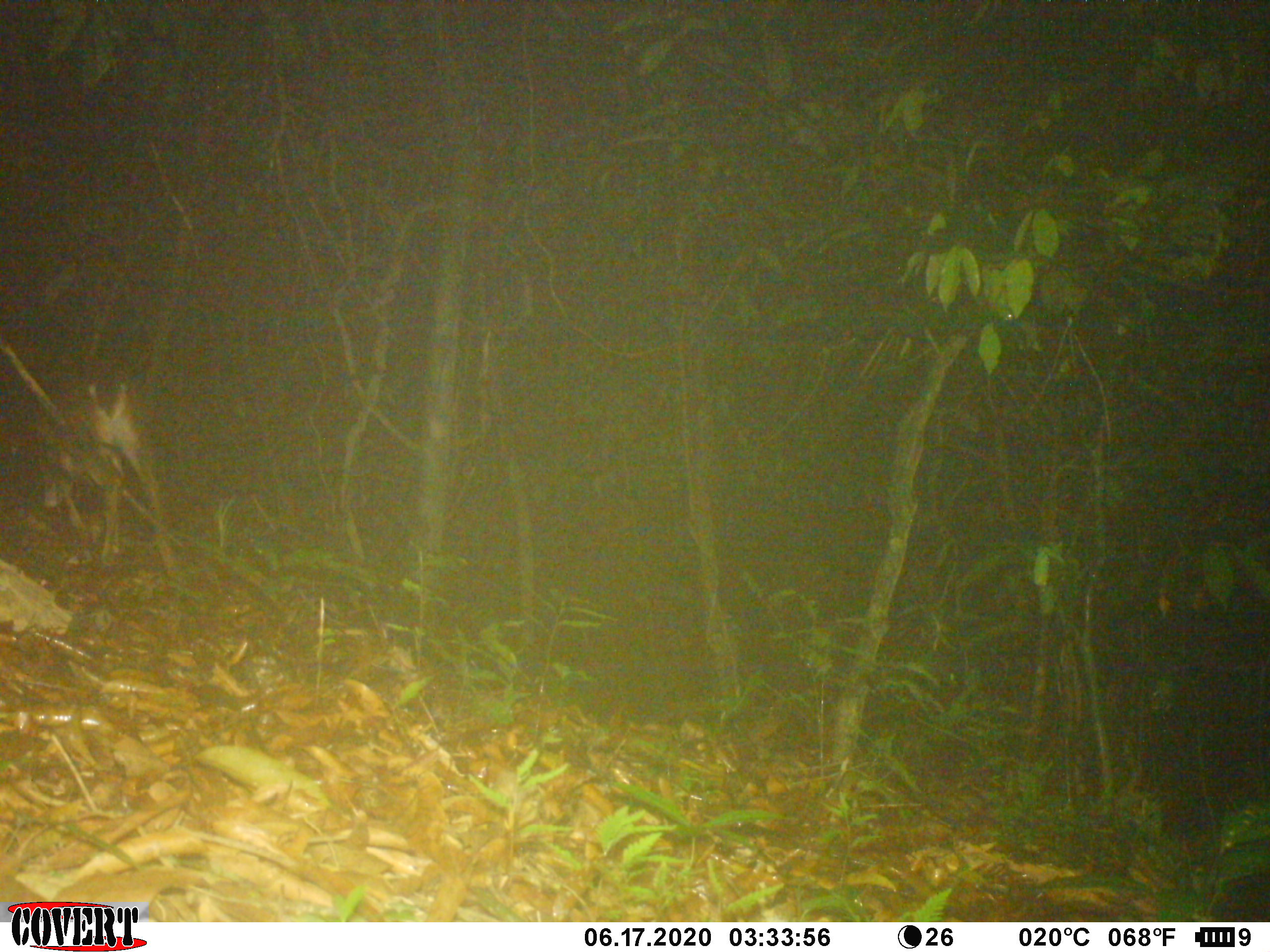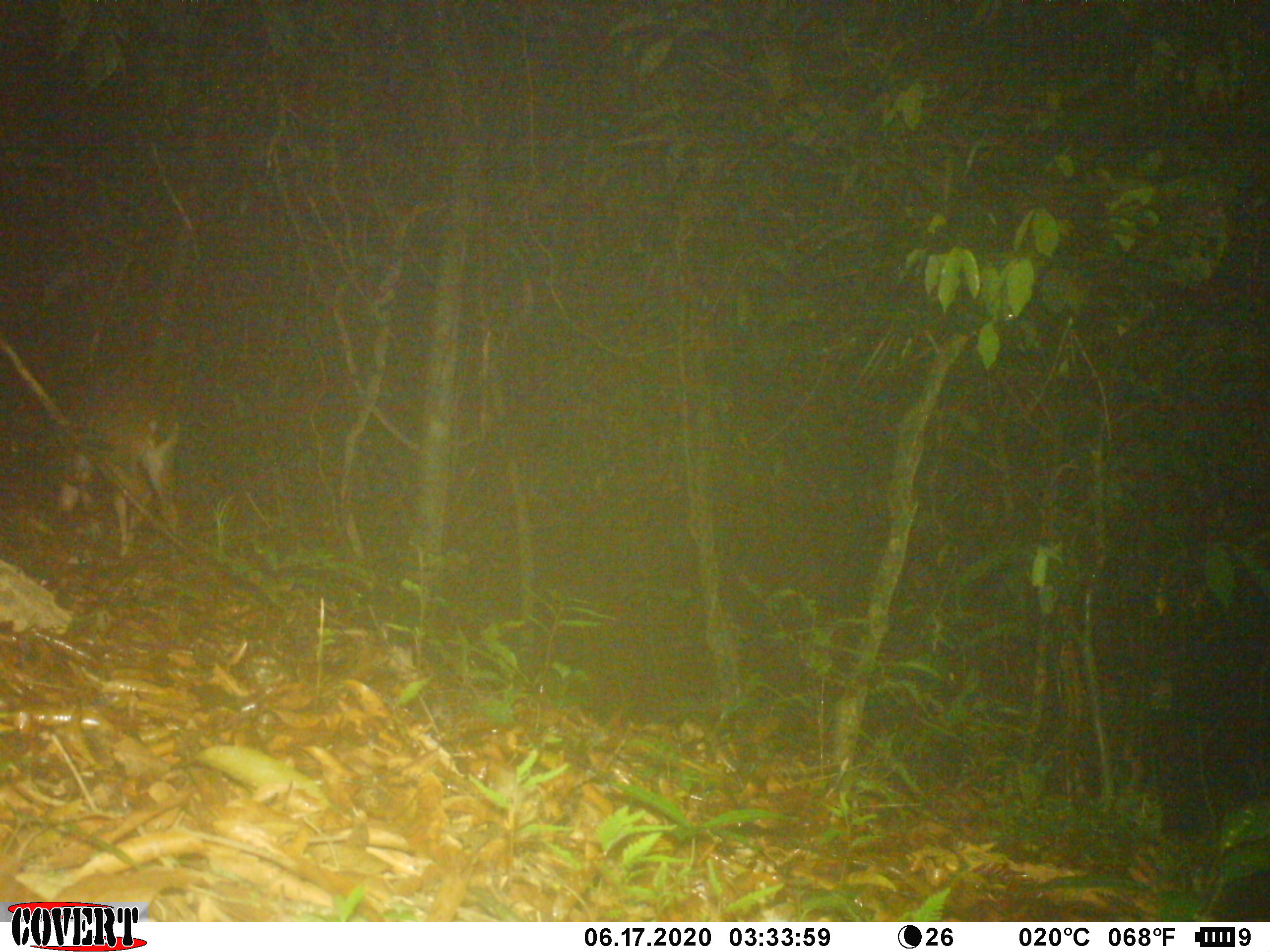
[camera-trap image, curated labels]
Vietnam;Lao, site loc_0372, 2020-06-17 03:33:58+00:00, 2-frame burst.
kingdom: Animalia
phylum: Chordata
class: Mammalia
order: Artiodactyla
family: Cervidae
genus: Muntiacus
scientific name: Muntiacus vuquangensis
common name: large-antlered muntjac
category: large antlered muntjac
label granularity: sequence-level